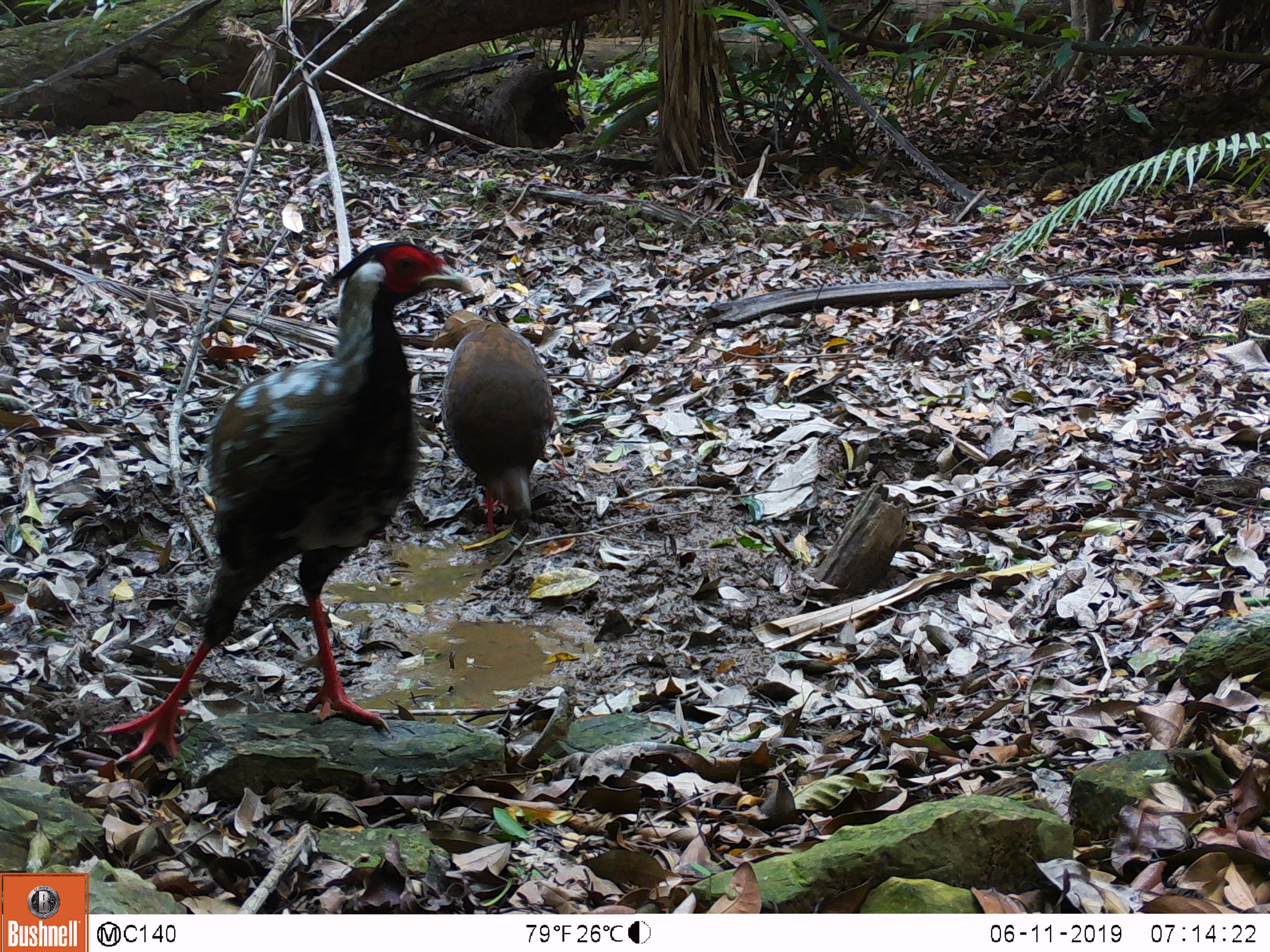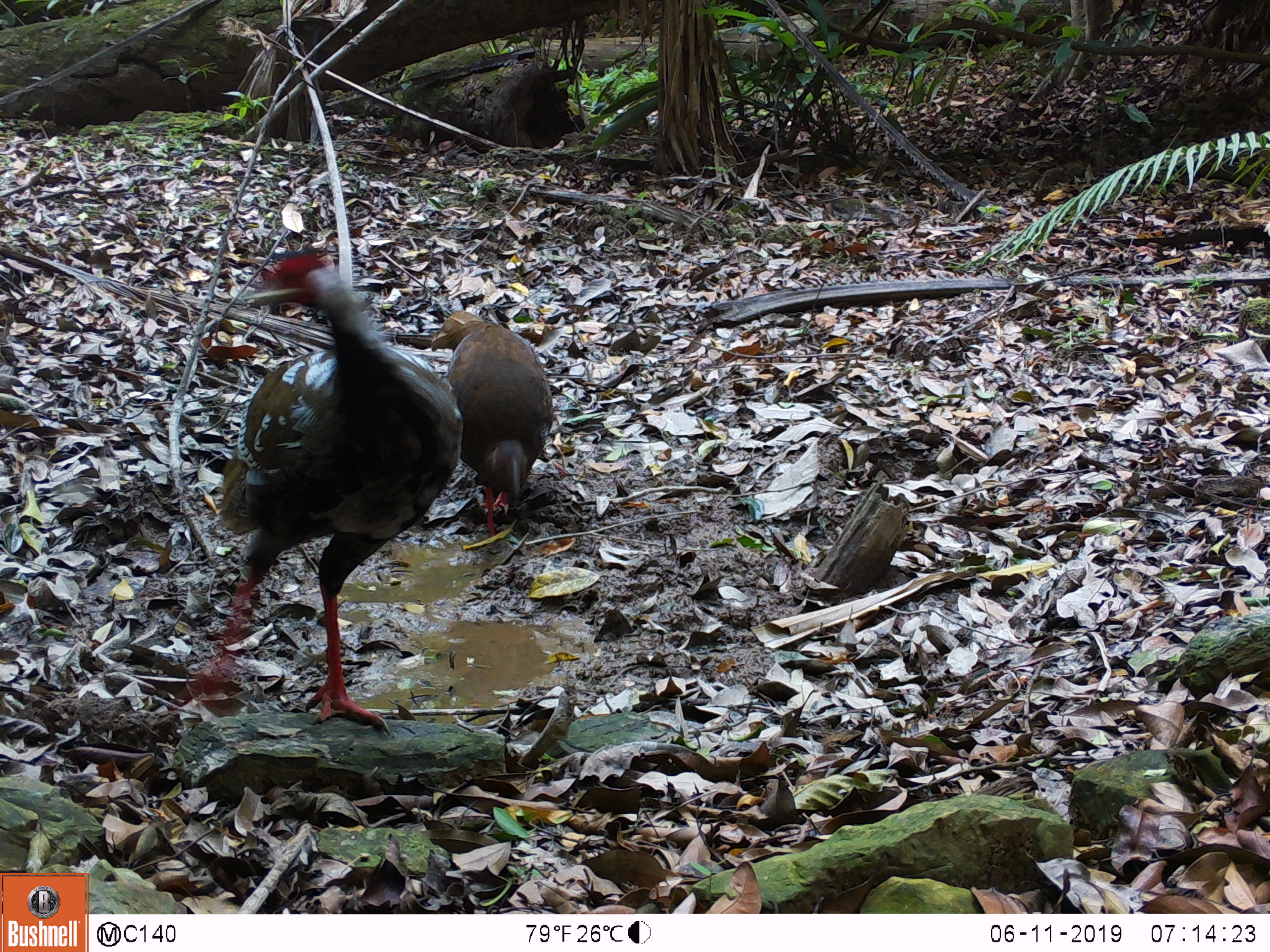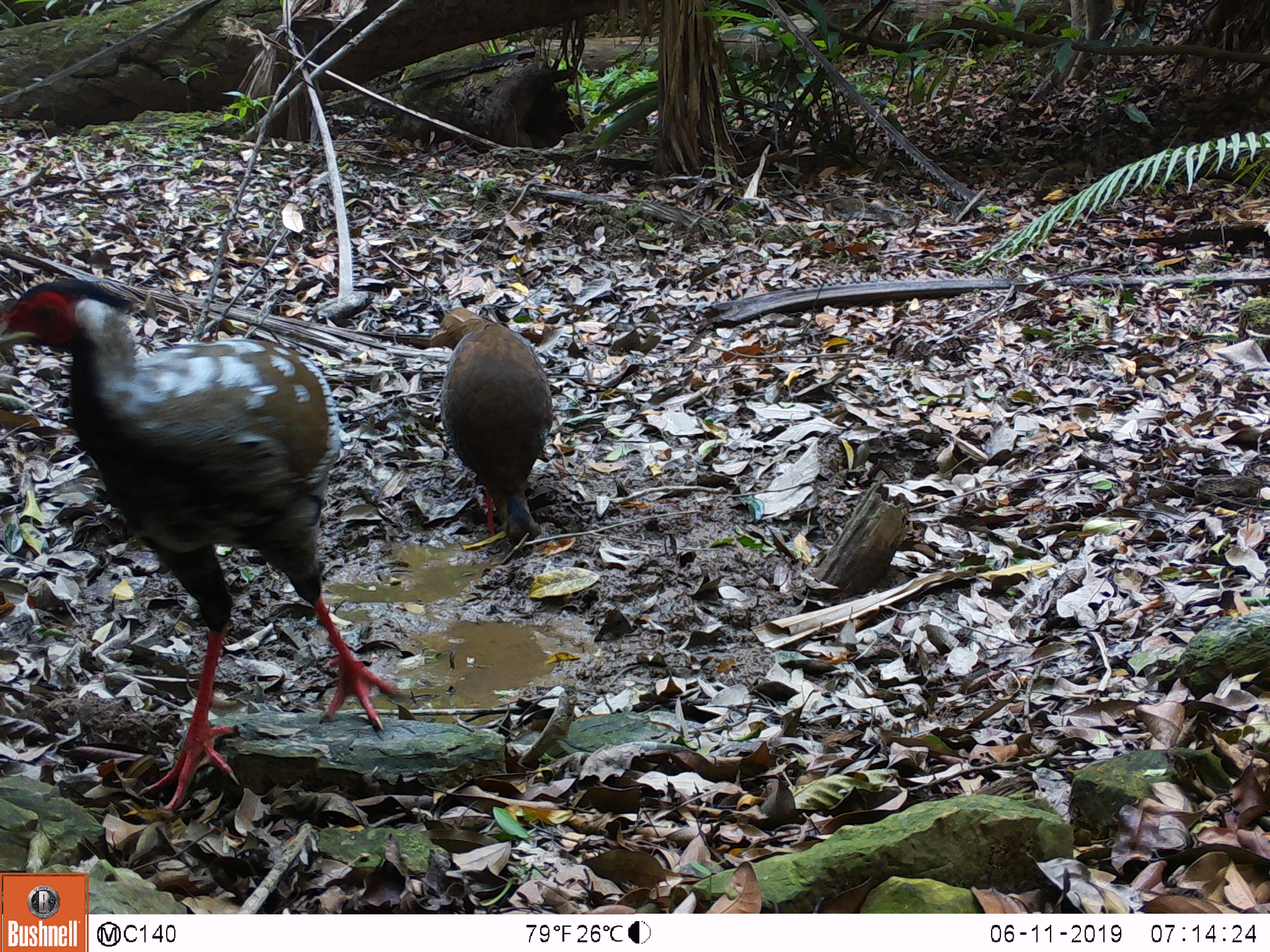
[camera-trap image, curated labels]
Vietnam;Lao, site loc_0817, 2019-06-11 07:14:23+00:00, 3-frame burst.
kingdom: Animalia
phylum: Chordata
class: Aves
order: Galliformes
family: Phasianidae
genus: Lophura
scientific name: Lophura nycthemera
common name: silver pheasant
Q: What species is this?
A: Silver pheasant (Lophura nycthemera).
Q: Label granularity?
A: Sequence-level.